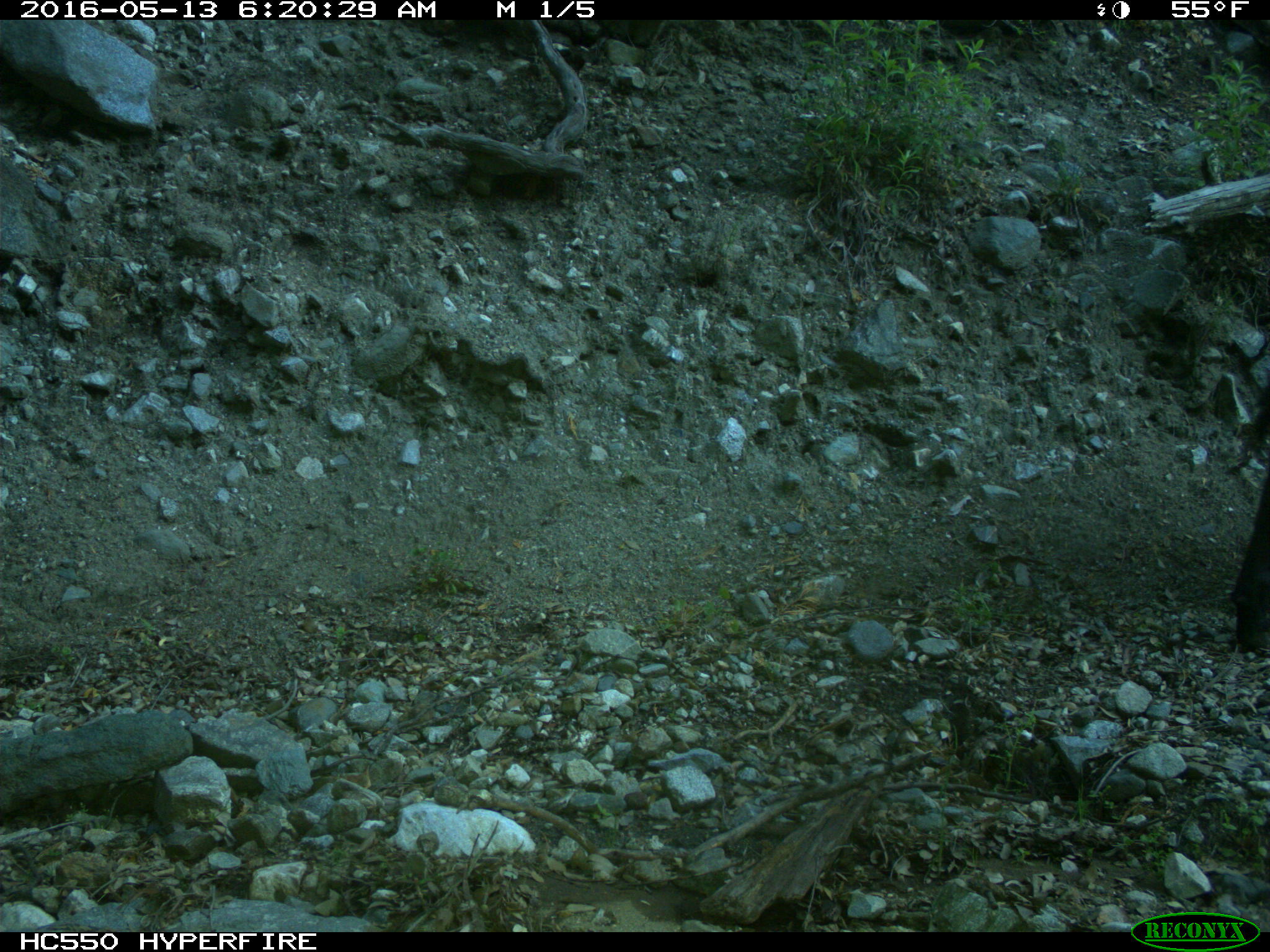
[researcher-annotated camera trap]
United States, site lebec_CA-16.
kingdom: Animalia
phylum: Chordata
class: Mammalia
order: Artiodactyla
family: Bovidae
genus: Bos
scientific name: Bos taurus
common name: domestic cow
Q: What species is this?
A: Bos taurus (domestic cow).